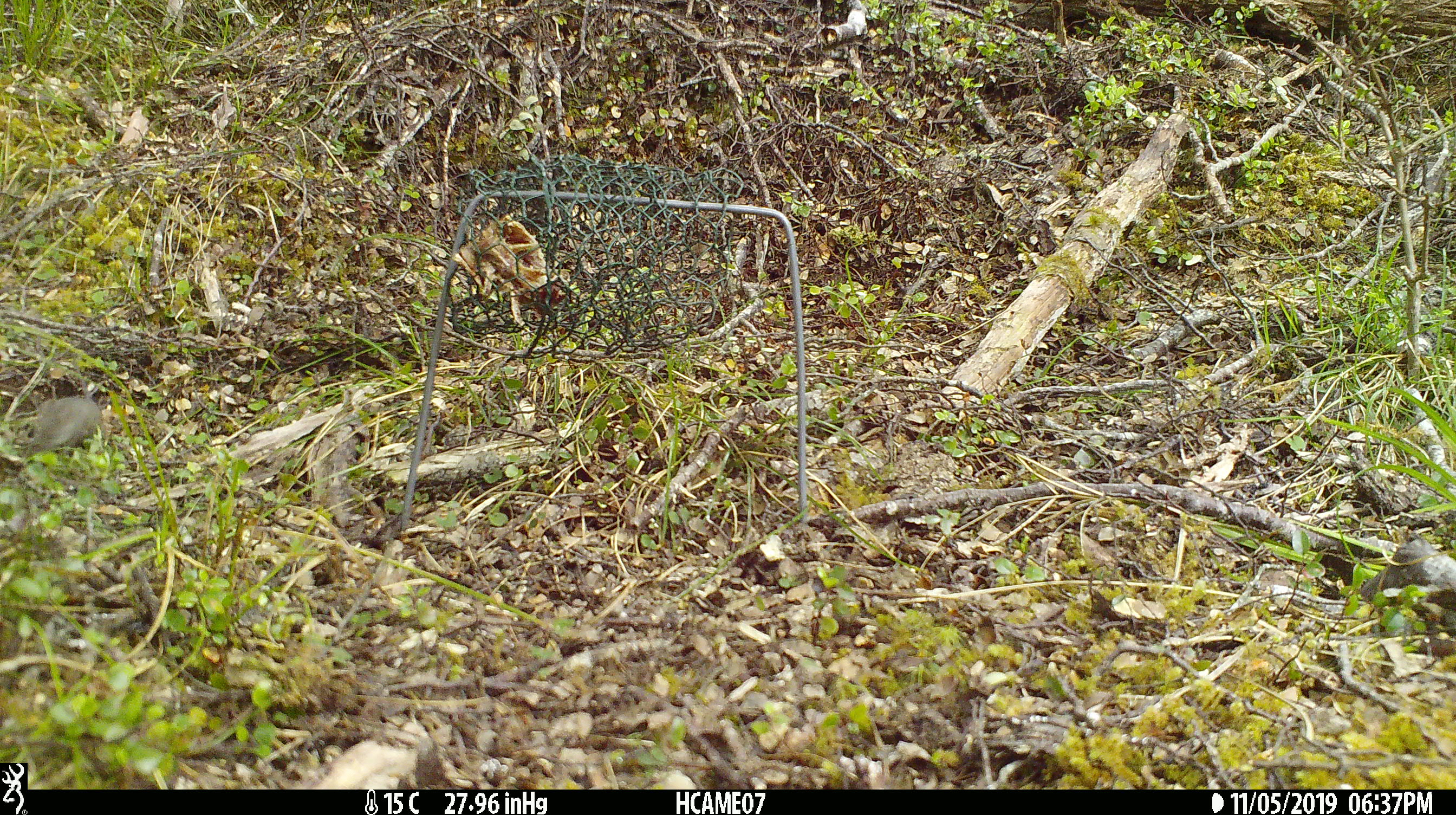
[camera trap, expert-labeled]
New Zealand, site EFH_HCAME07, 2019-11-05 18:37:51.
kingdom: Animalia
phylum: Chordata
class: Mammalia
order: Rodentia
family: Muridae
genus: Mus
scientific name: Mus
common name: mouse